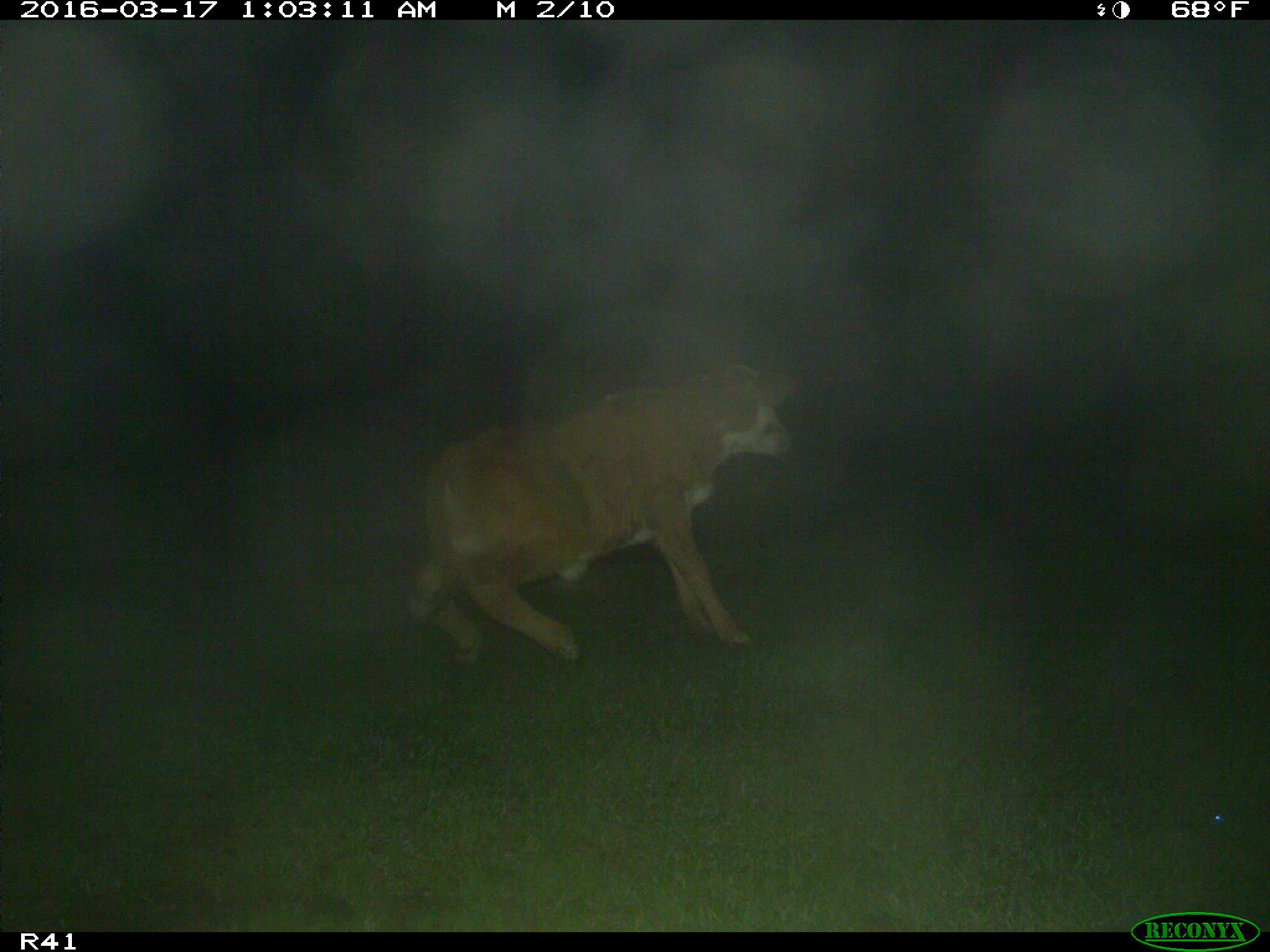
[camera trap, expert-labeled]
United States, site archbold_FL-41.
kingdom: Animalia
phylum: Chordata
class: Mammalia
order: Artiodactyla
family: Bovidae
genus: Bos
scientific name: Bos taurus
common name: domestic cow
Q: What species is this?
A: Bos taurus (domestic cow).